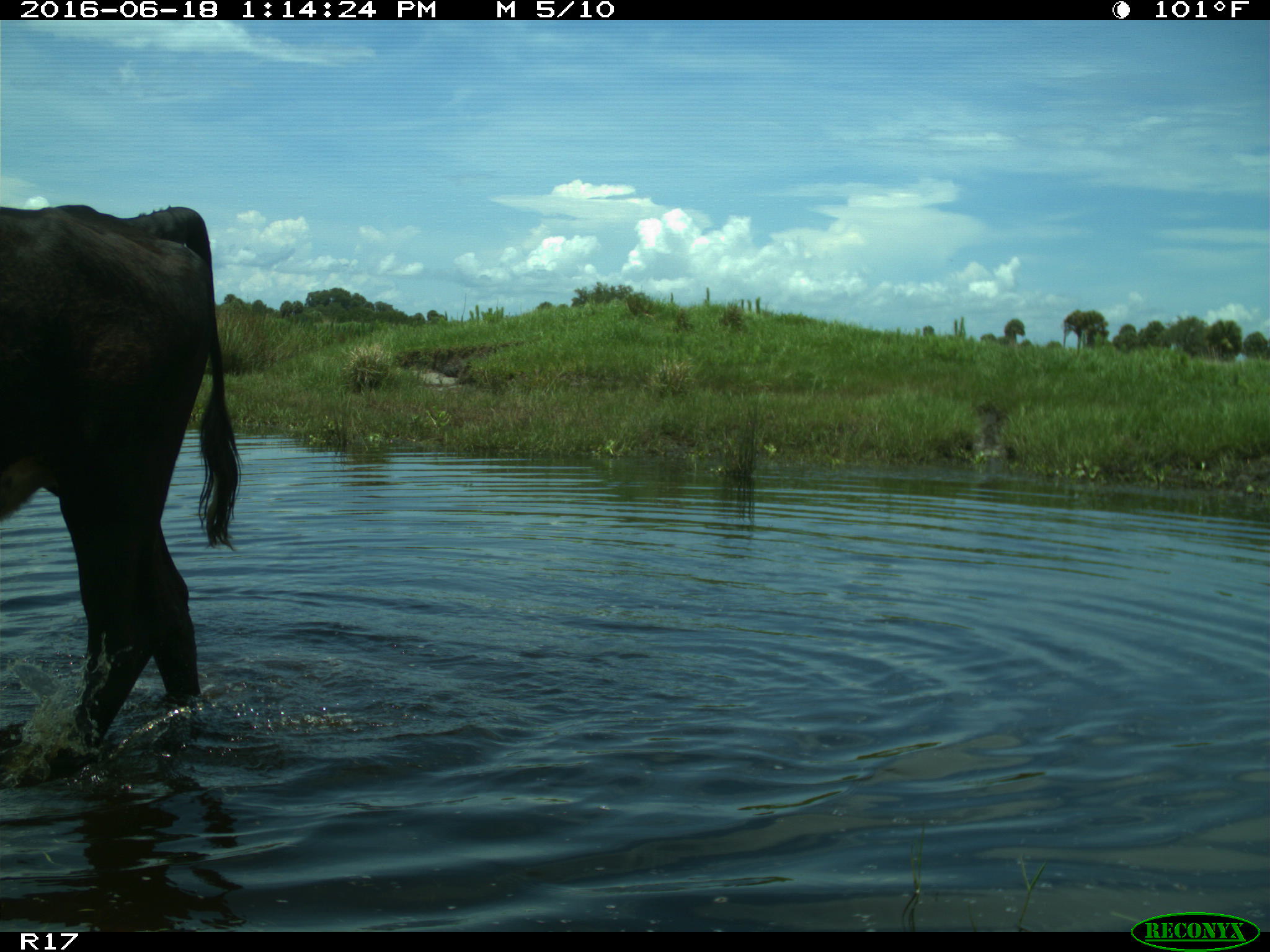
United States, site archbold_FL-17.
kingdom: Animalia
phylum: Chordata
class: Mammalia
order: Artiodactyla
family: Bovidae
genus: Bos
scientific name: Bos taurus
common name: domestic cow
Bos taurus (domestic cow).